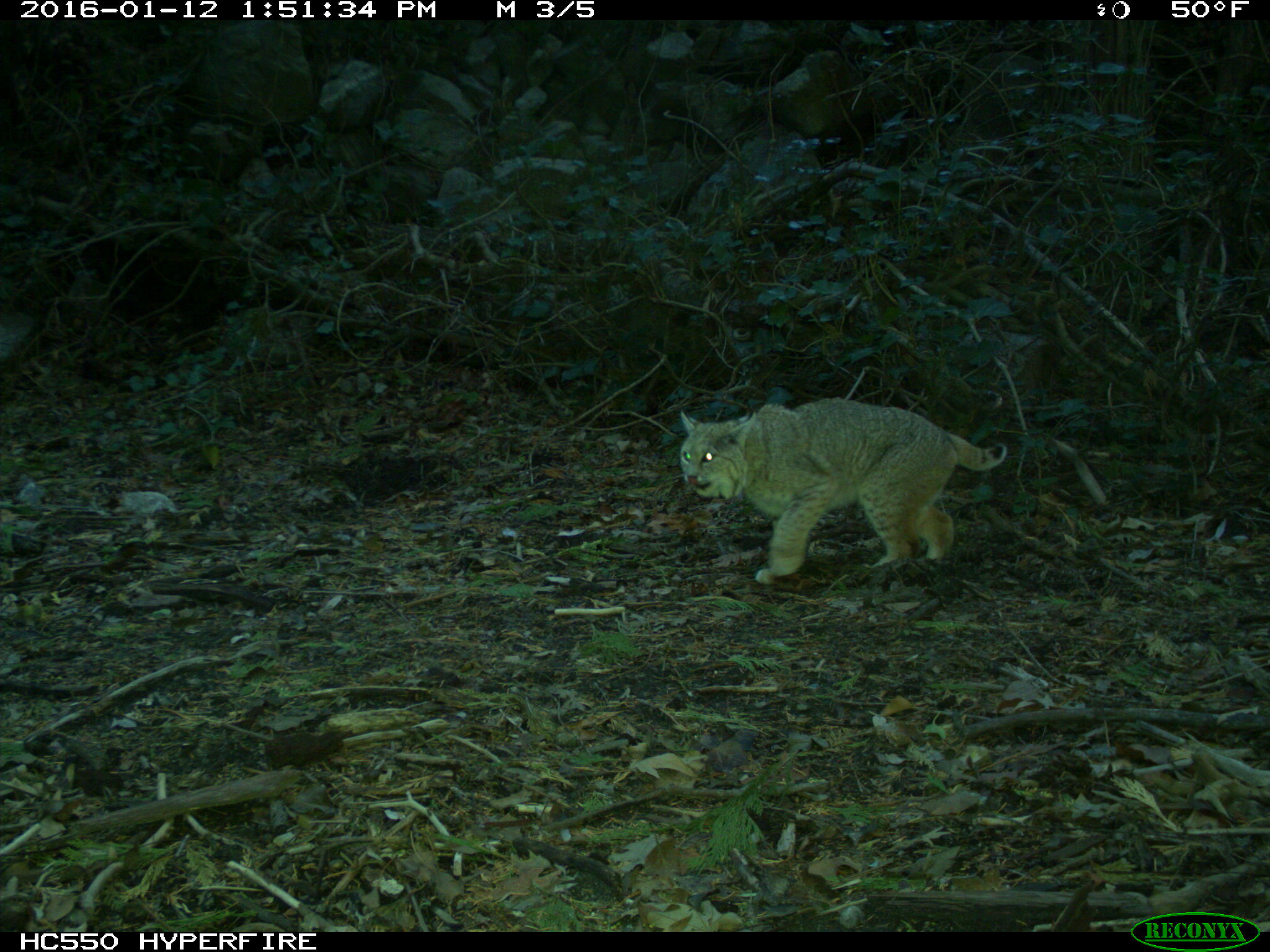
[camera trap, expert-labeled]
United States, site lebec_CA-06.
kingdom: Animalia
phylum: Chordata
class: Mammalia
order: Carnivora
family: Felidae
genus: Lynx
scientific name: Lynx rufus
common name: bobcat